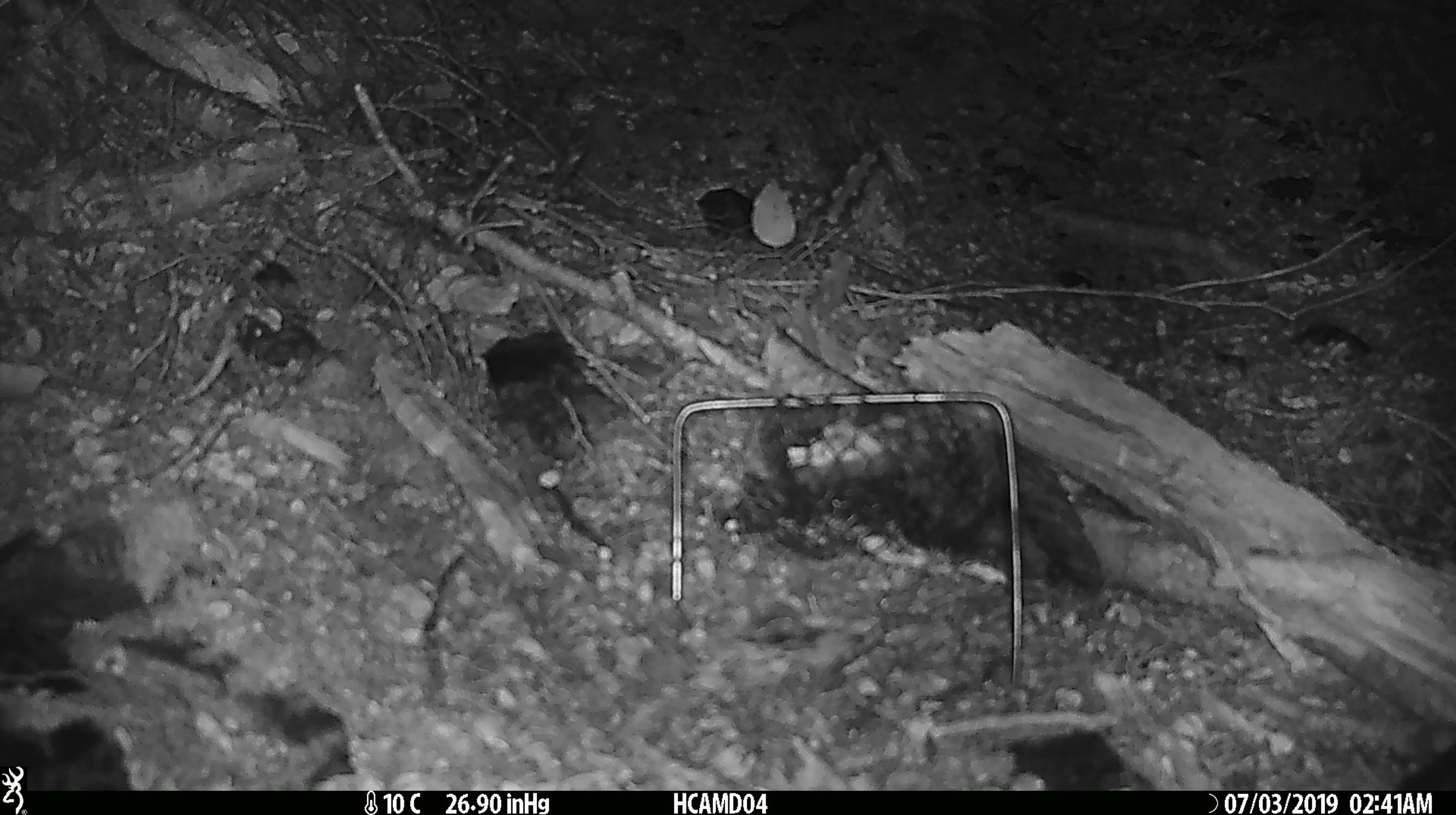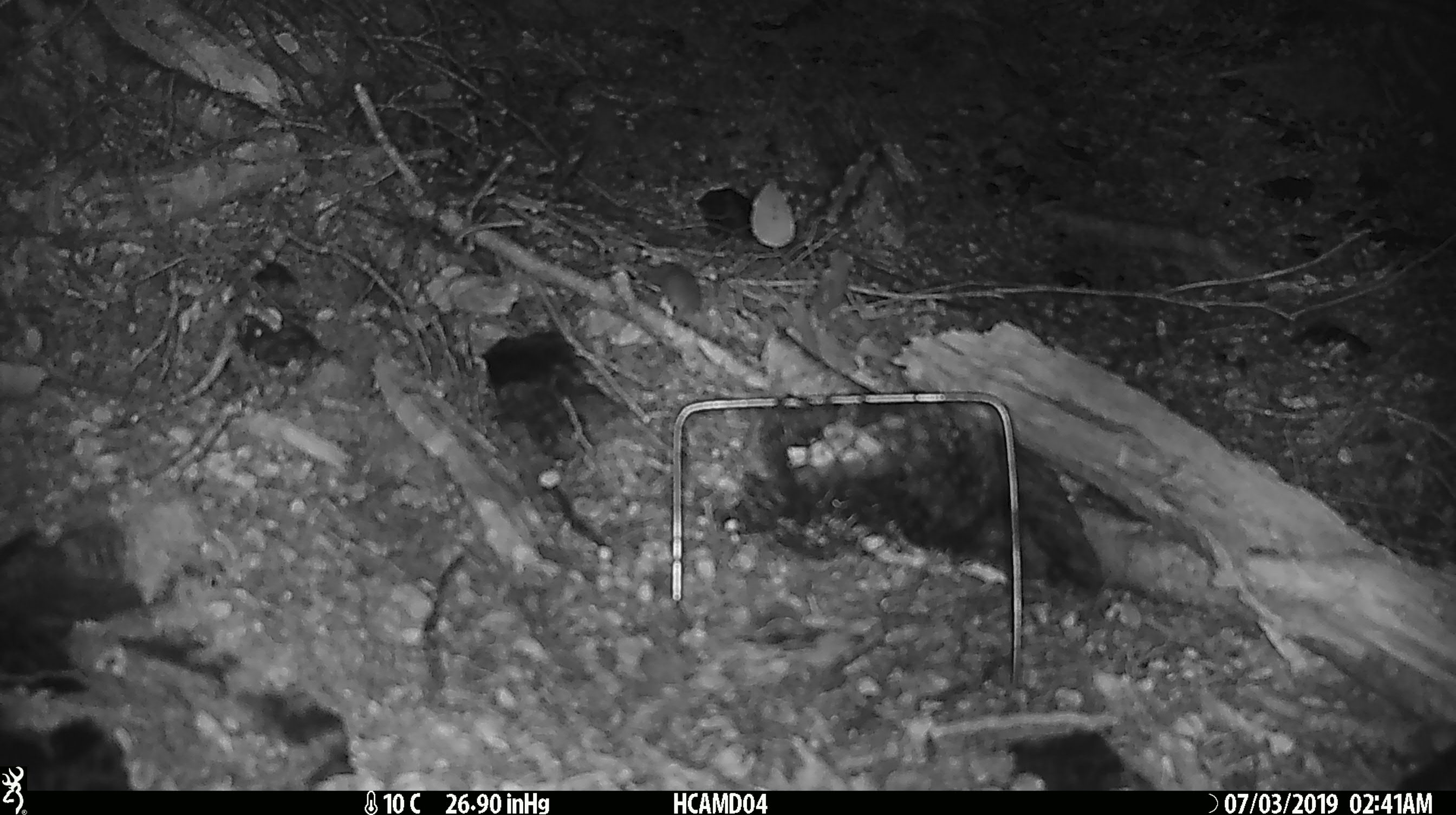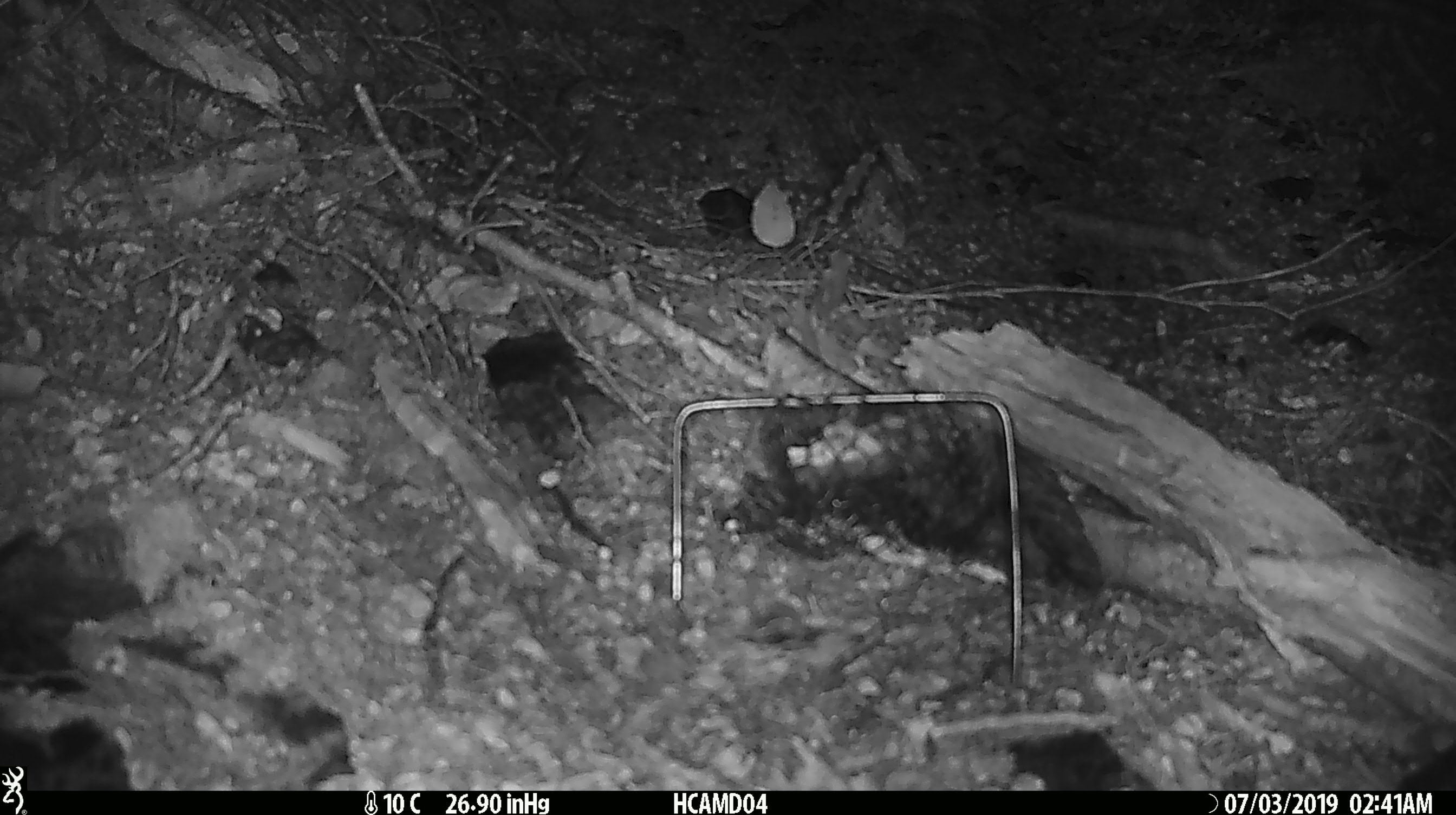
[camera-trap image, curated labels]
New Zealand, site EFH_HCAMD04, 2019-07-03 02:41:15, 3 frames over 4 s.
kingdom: Animalia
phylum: Chordata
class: Mammalia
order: Rodentia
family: Muridae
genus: Mus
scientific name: Mus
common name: mouse